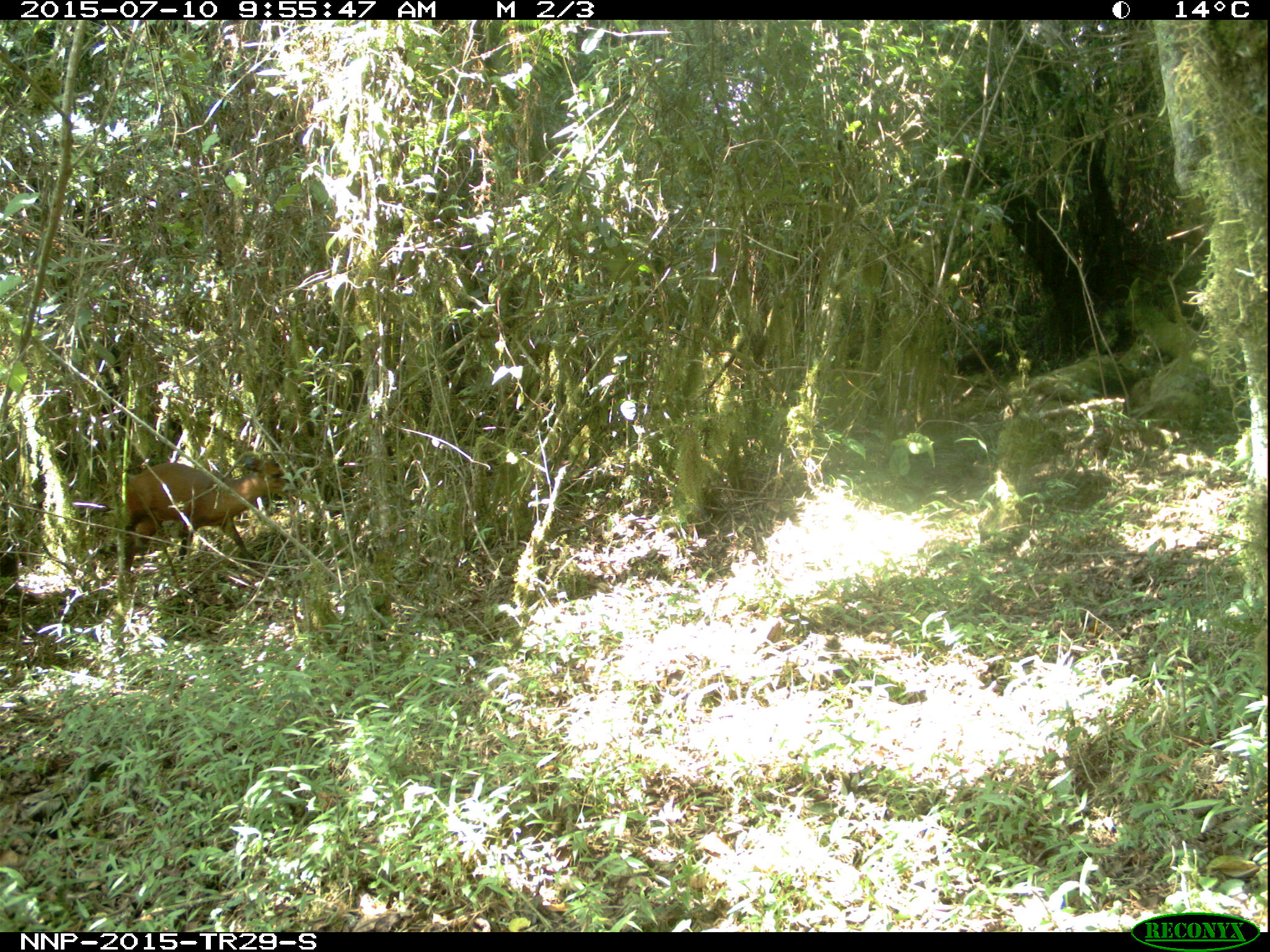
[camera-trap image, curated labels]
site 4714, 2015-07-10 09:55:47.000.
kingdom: Animalia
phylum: Chordata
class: Mammalia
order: Artiodactyla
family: Bovidae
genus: Cephalophus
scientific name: Cephalophus nigrifrons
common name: black-fronted duiker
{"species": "Cephalophus nigrifrons (black-fronted duiker)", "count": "1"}